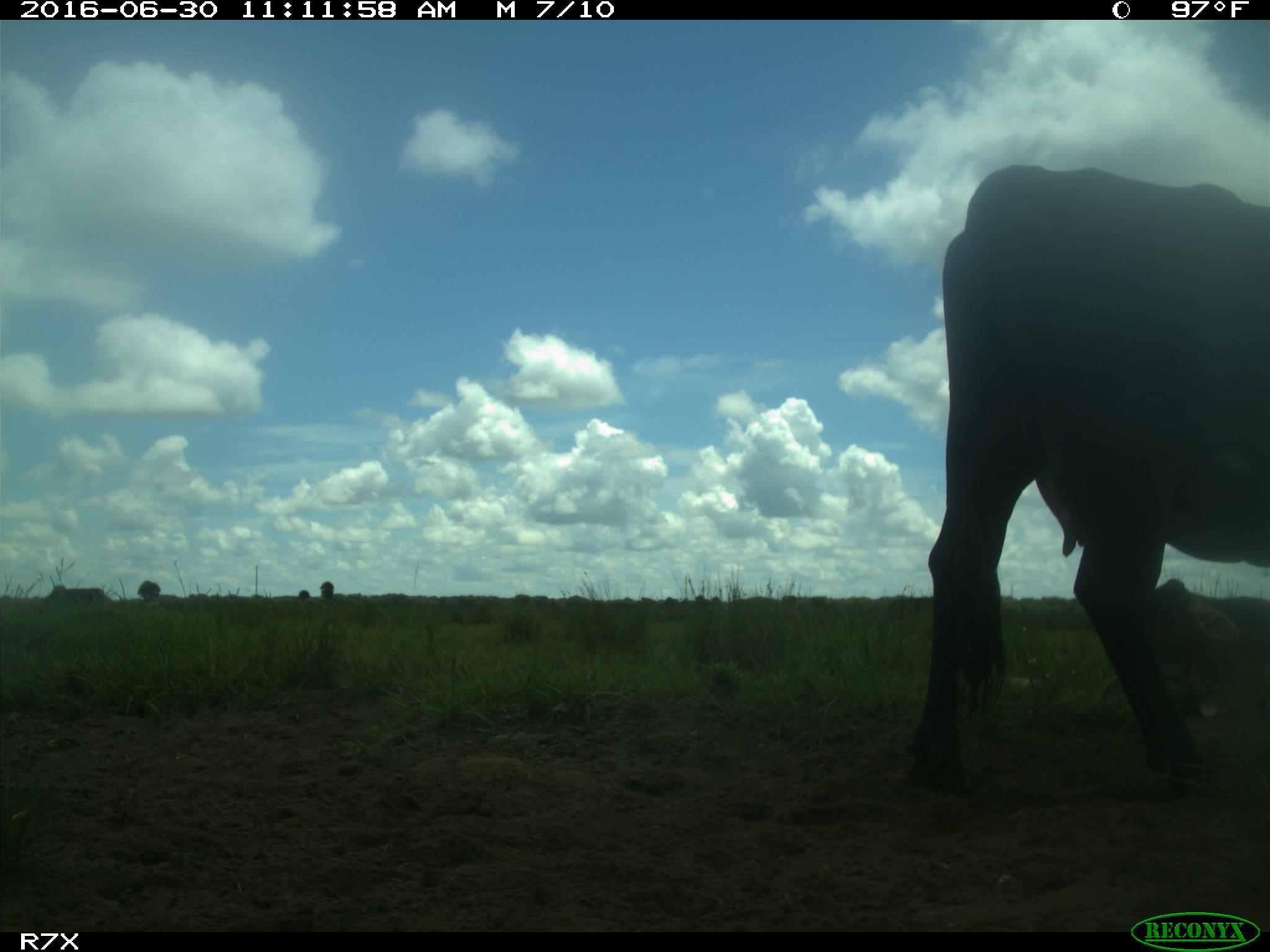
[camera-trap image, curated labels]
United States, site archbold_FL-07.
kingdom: Animalia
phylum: Chordata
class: Mammalia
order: Artiodactyla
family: Bovidae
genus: Bos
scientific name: Bos taurus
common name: domestic cow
Bos taurus (domestic cow).